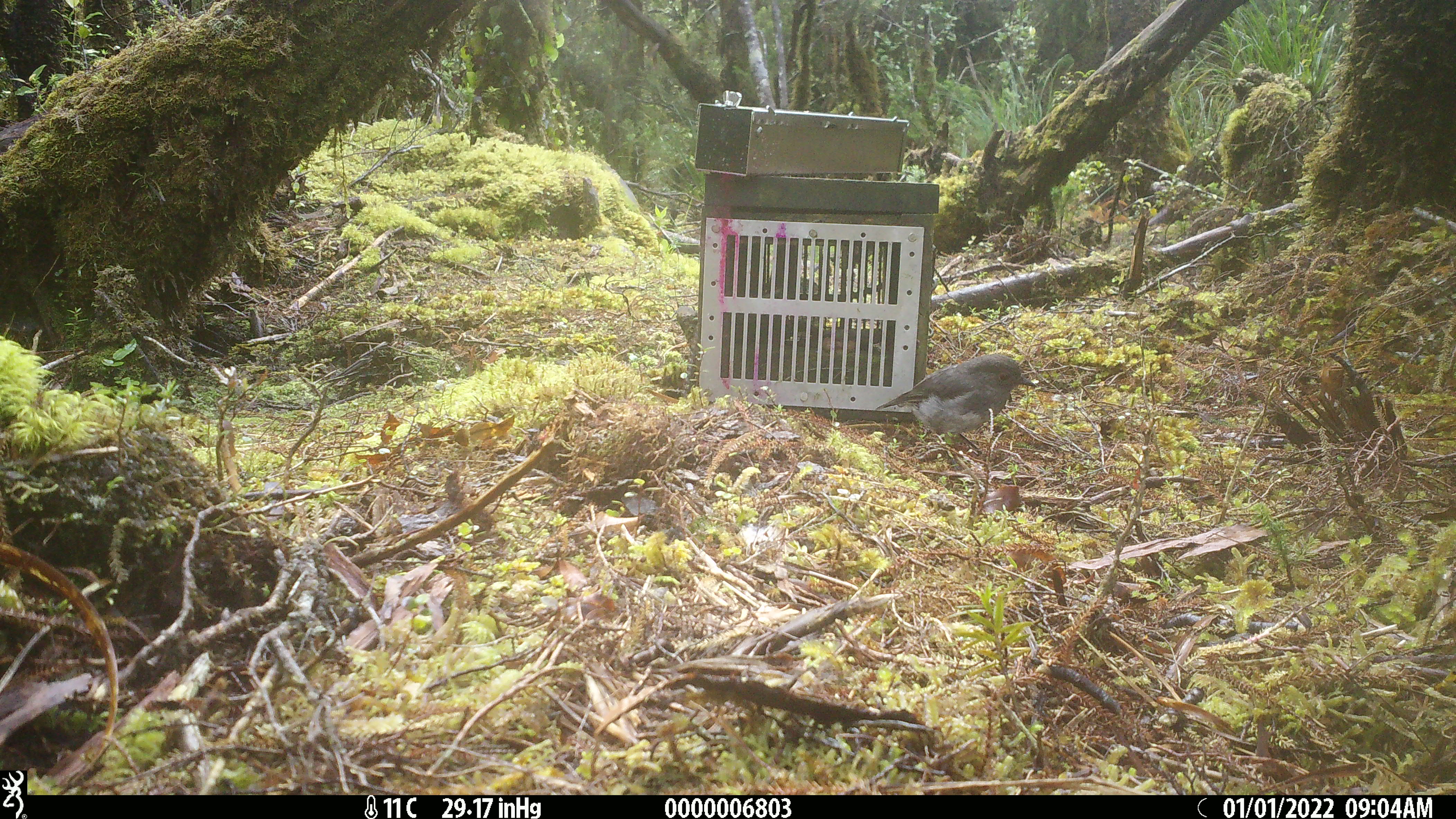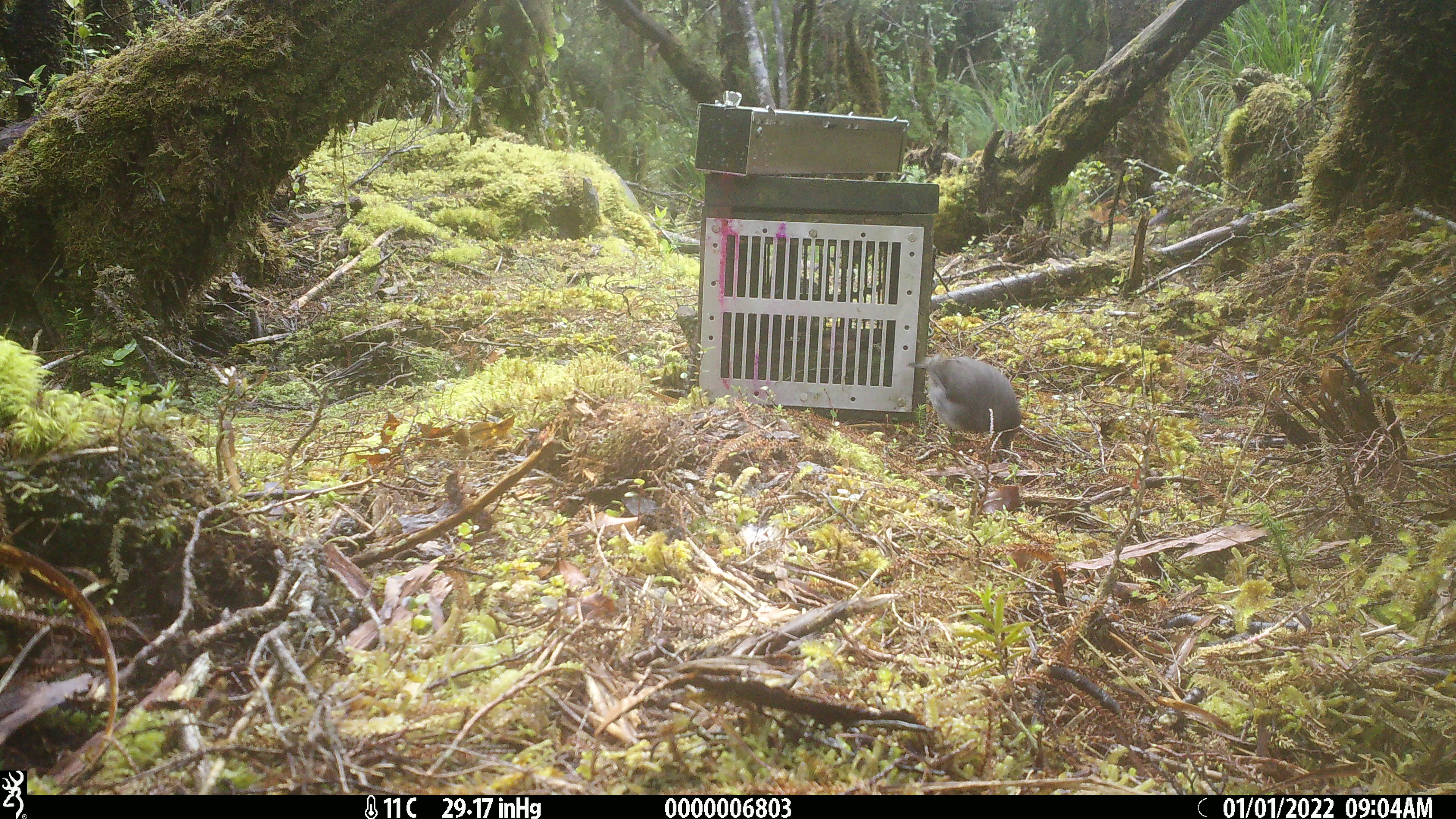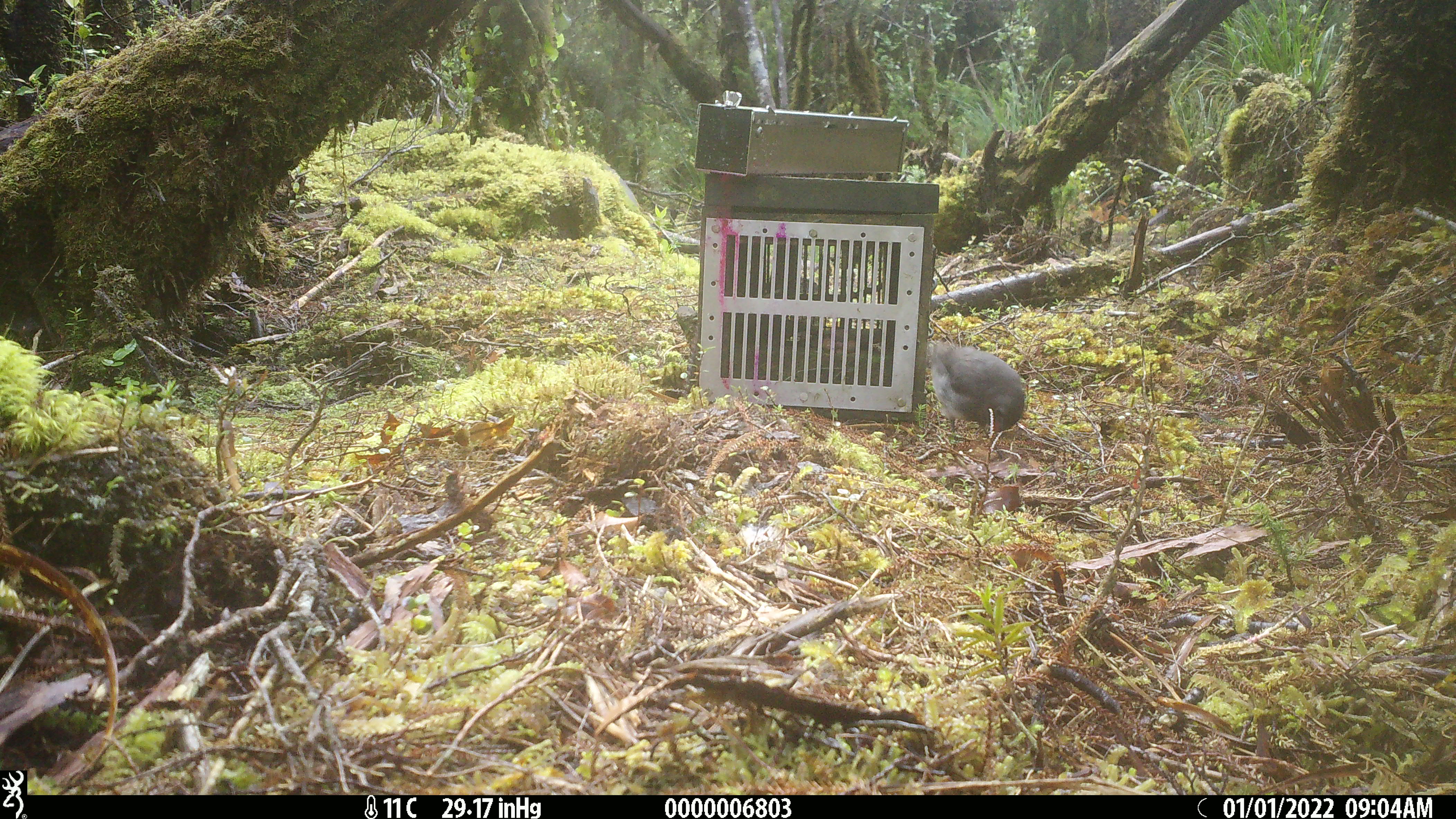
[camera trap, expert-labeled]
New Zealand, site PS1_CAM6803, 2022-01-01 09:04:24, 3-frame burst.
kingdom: Animalia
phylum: Chordata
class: Aves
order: Passeriformes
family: Petroicidae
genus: Petroica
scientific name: Petroica australis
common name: new zealand robin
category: robin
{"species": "robin (new zealand robin) (Petroica australis)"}